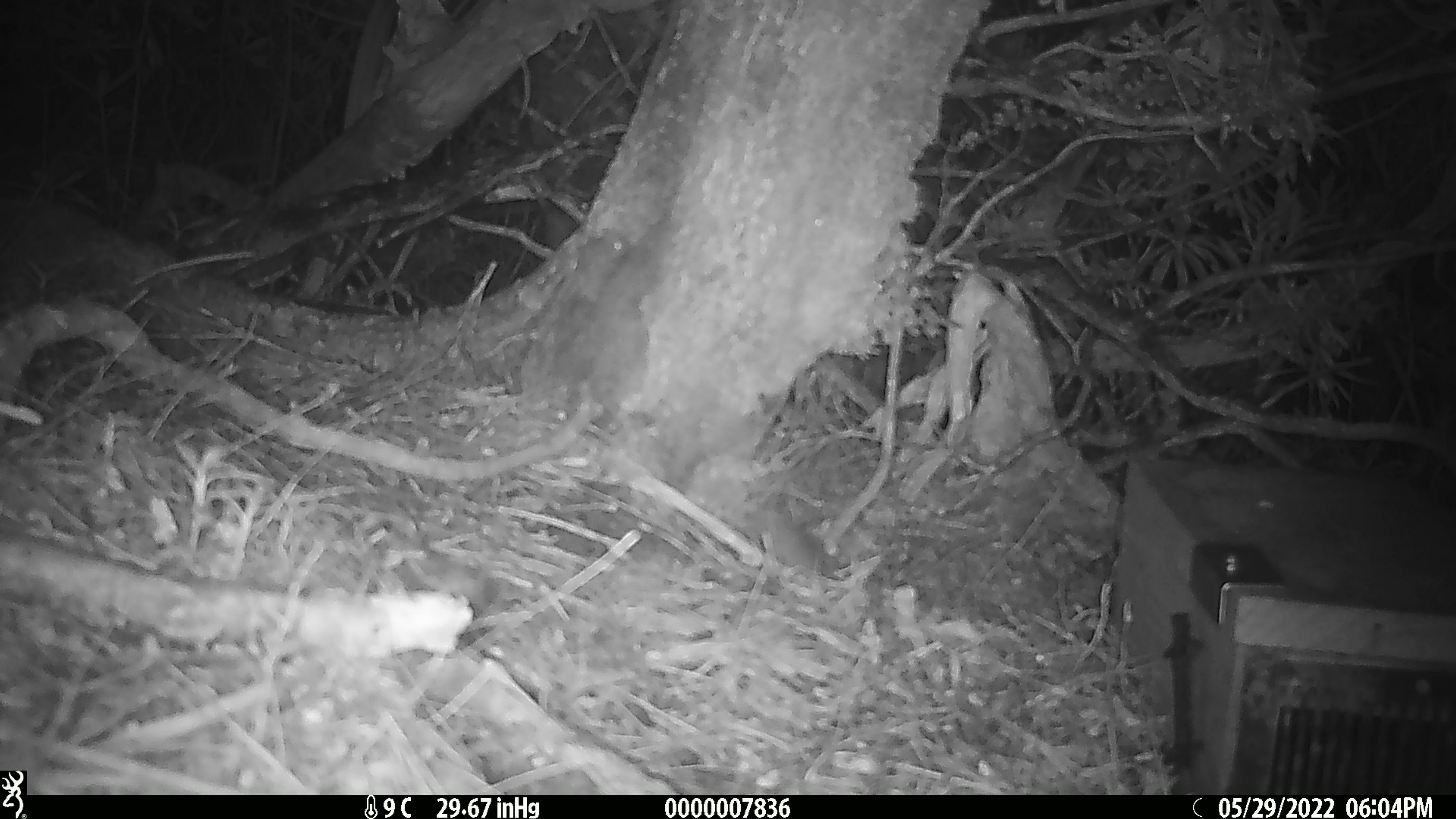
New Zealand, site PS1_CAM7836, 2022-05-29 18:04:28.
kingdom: Animalia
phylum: Chordata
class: Mammalia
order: Rodentia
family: Muridae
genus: Mus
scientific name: Mus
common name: mouse